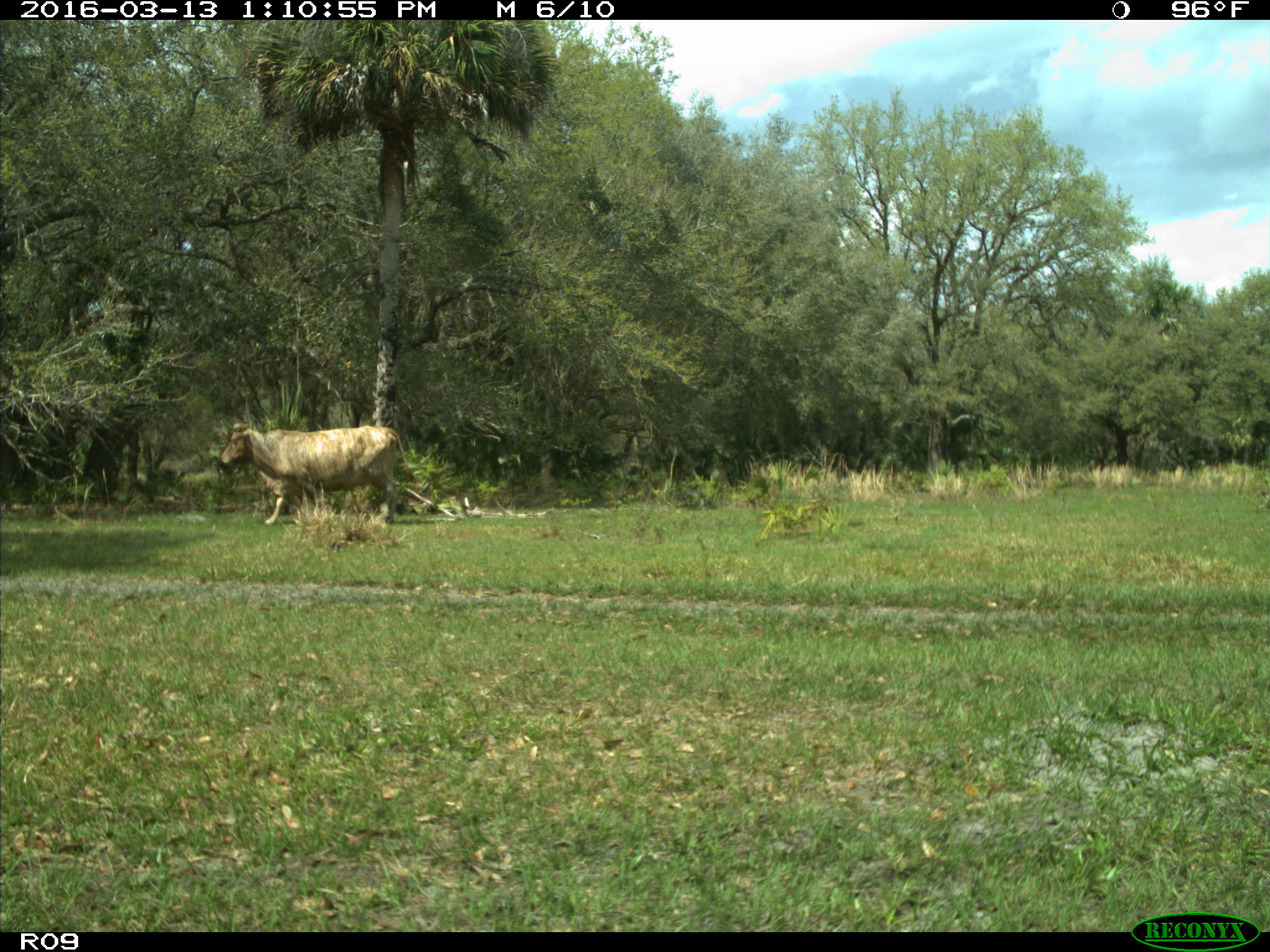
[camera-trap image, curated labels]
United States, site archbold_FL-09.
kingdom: Animalia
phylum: Chordata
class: Mammalia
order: Artiodactyla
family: Bovidae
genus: Bos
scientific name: Bos taurus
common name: domestic cow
Bos taurus (domestic cow).